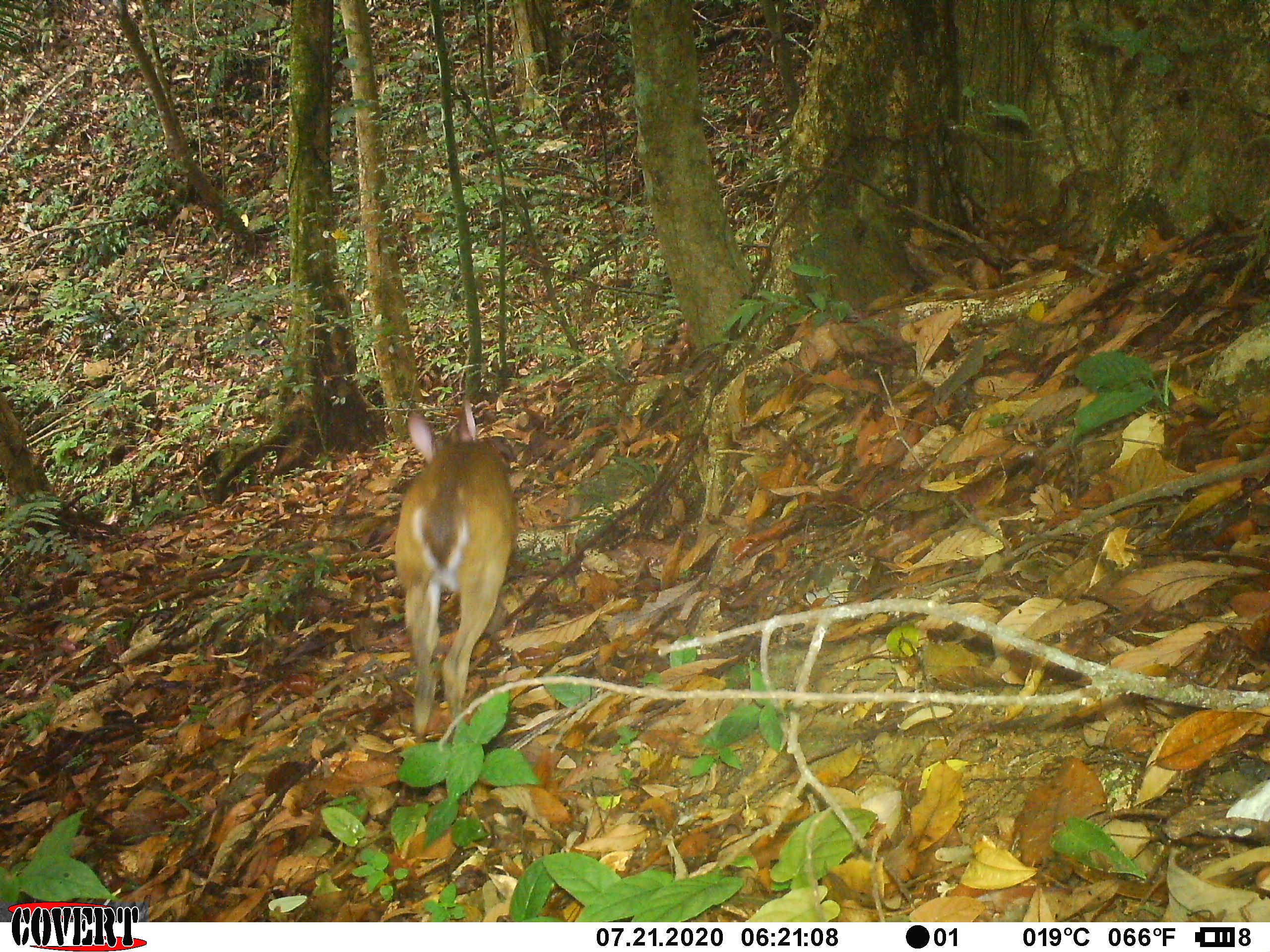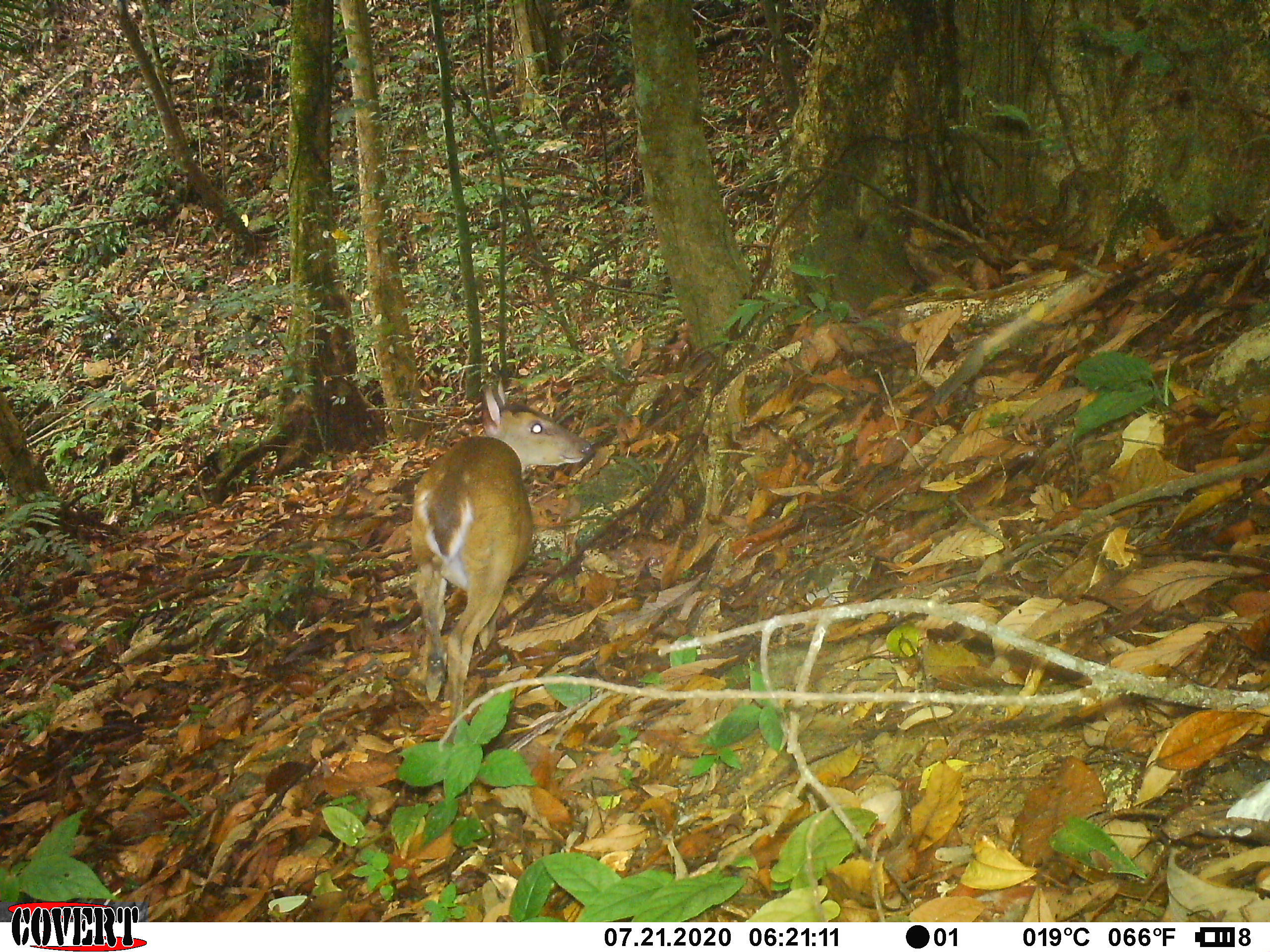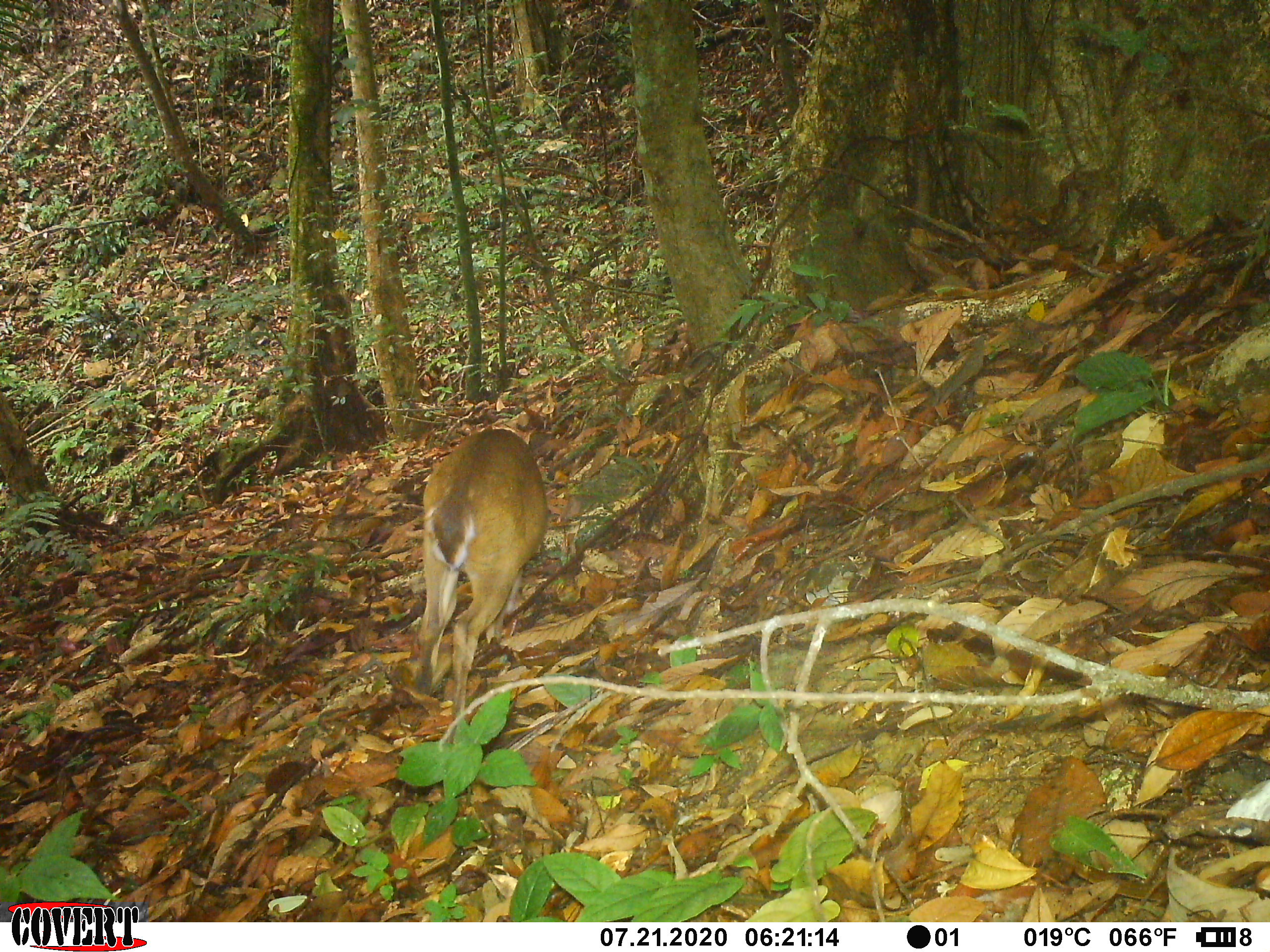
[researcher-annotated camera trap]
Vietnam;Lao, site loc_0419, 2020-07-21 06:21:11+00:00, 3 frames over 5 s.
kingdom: Animalia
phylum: Chordata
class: Mammalia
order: Artiodactyla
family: Cervidae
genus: Muntiacus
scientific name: Muntiacus vuquangensis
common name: large-antlered muntjac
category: large antlered muntjac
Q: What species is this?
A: Large antlered muntjac (large-antlered muntjac) (Muntiacus vuquangensis).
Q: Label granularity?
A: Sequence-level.